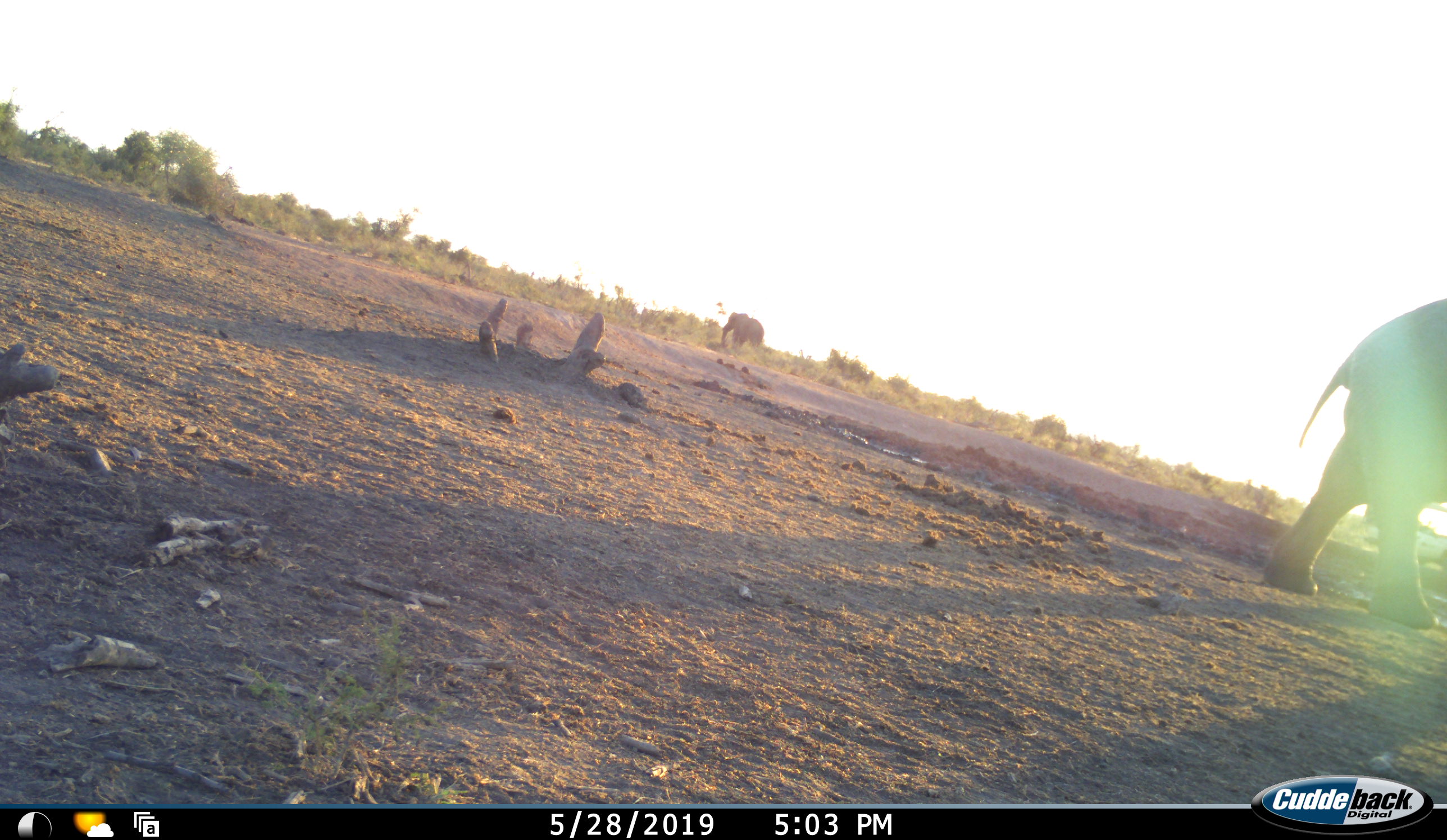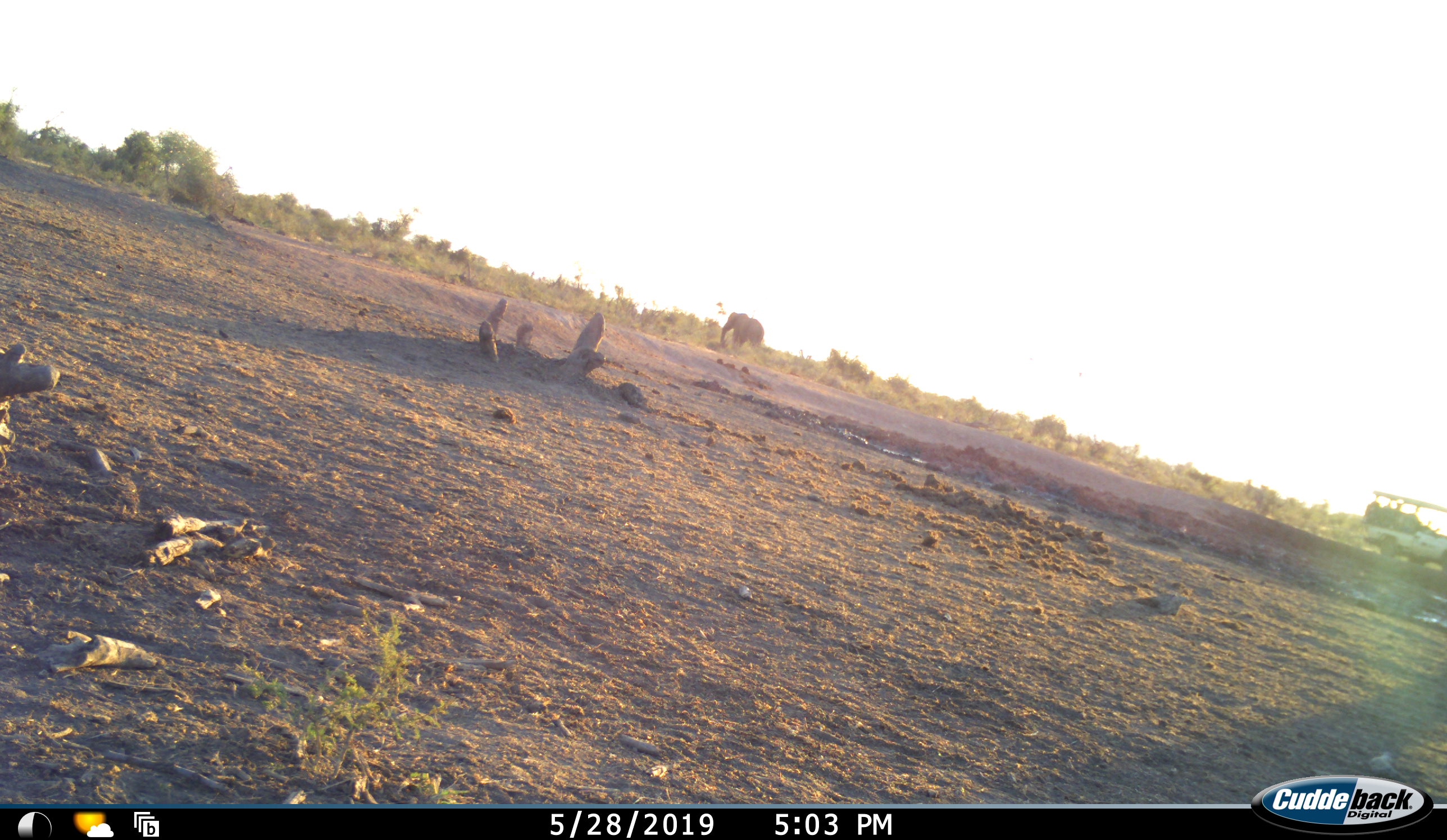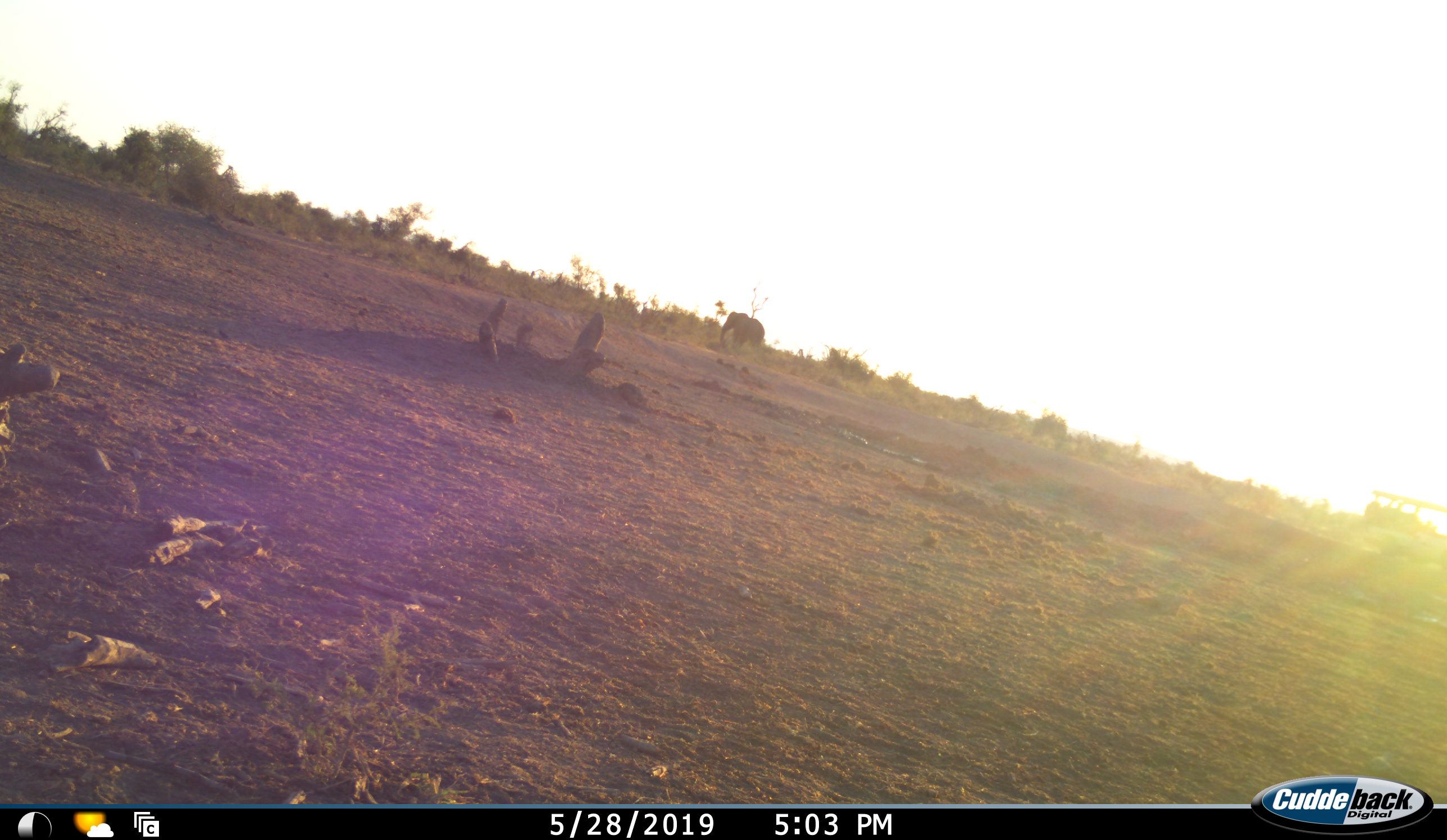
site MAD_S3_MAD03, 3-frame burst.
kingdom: Animalia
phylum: Chordata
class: Mammalia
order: Proboscidea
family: Elephantidae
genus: Loxodonta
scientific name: Loxodonta africana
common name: african bush elephant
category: elephant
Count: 2.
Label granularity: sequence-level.